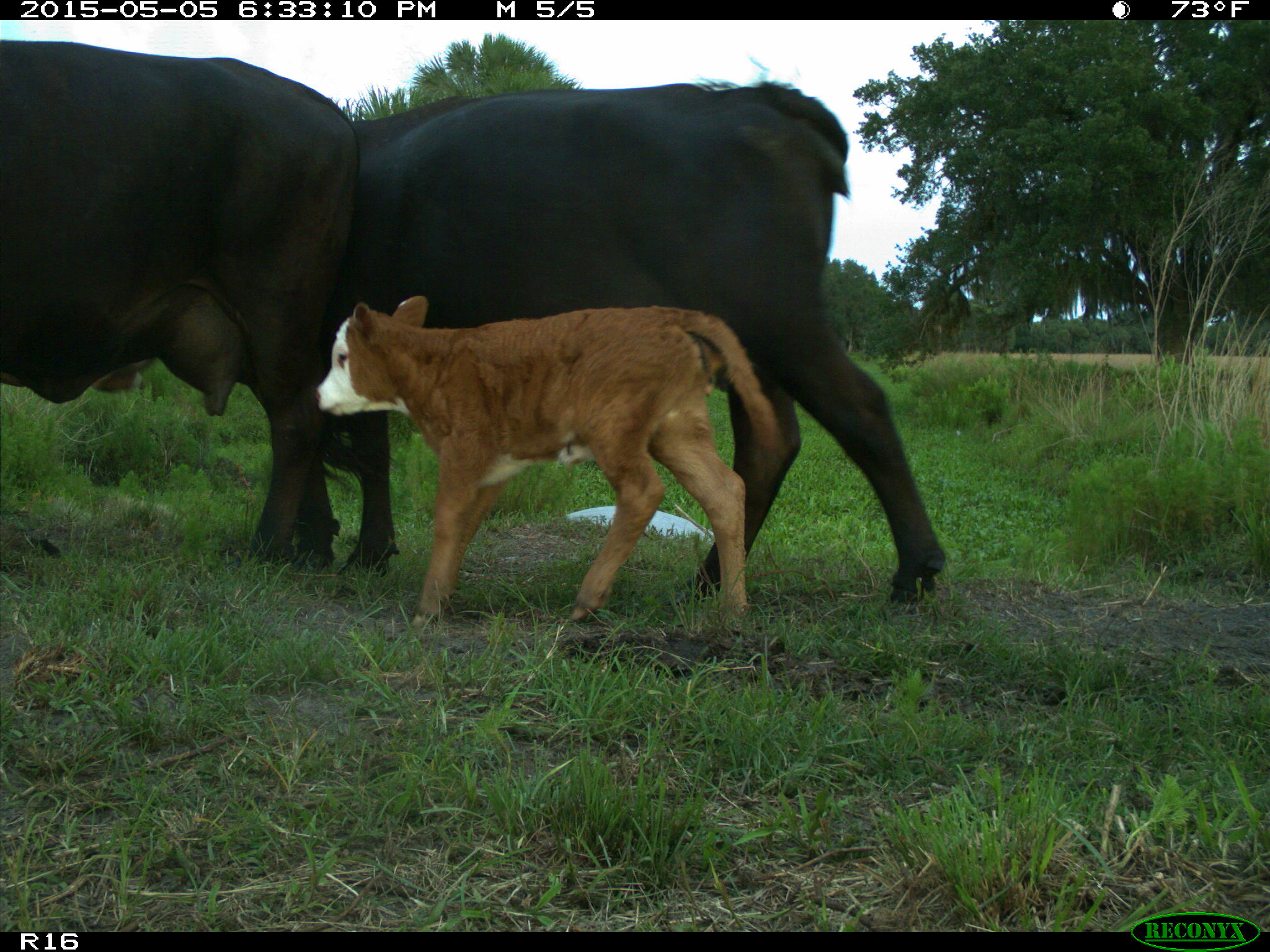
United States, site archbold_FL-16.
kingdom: Animalia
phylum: Chordata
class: Mammalia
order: Artiodactyla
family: Bovidae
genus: Bos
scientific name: Bos taurus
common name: domestic cow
Bos taurus (domestic cow).